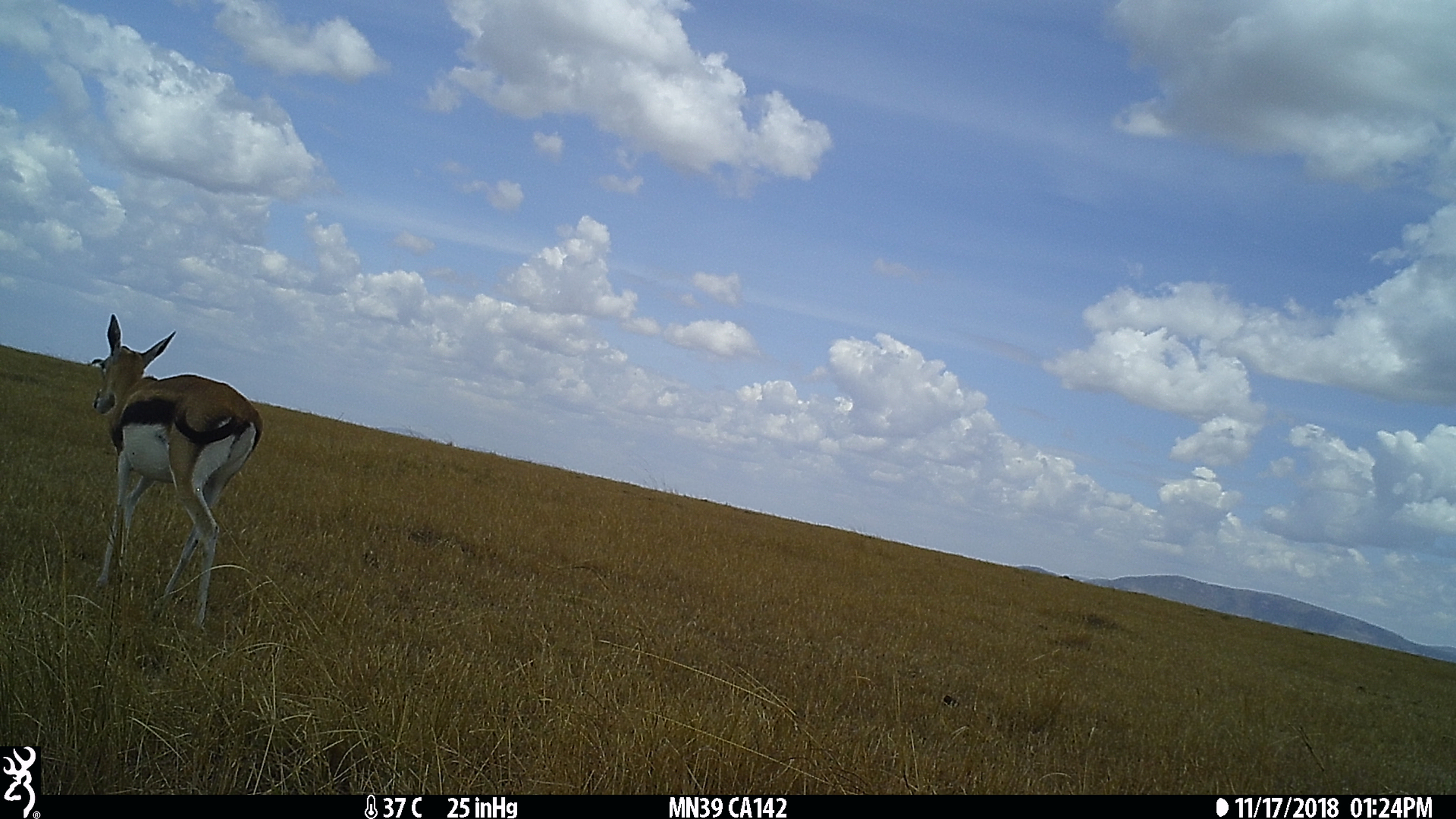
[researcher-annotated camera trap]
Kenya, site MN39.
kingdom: Animalia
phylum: Chordata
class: Mammalia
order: Artiodactyla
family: Bovidae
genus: Eudorcas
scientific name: Eudorcas thomsonii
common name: thomon's gazelle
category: gazelle thomsons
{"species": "gazelle thomsons (thomon's gazelle) (Eudorcas thomsonii)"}